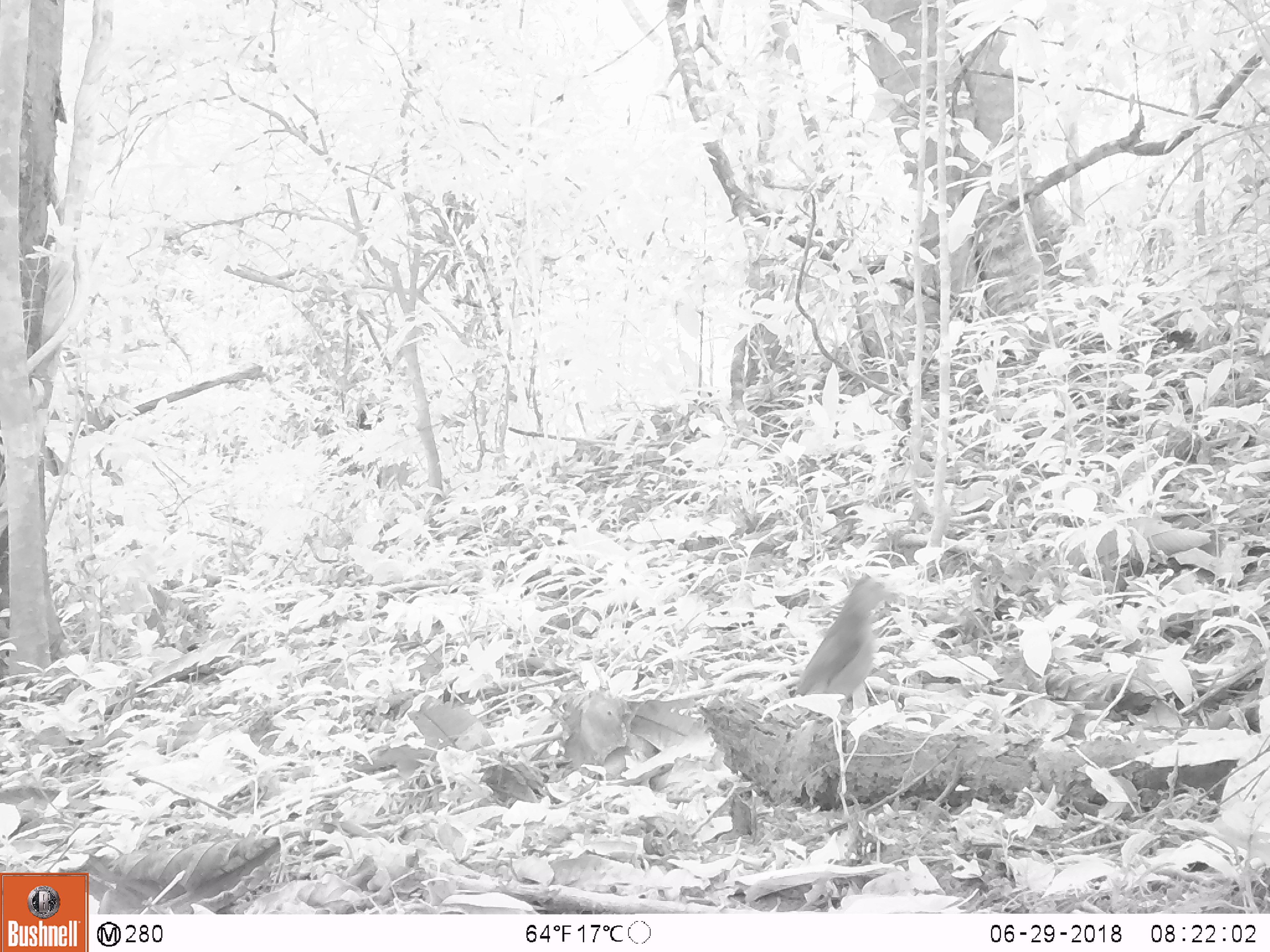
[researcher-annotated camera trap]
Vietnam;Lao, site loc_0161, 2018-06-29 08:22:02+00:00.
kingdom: Animalia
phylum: Chordata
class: Aves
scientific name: Aves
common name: bird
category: unidentified bird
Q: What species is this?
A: Unidentified bird (bird) (Aves).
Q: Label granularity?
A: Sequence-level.